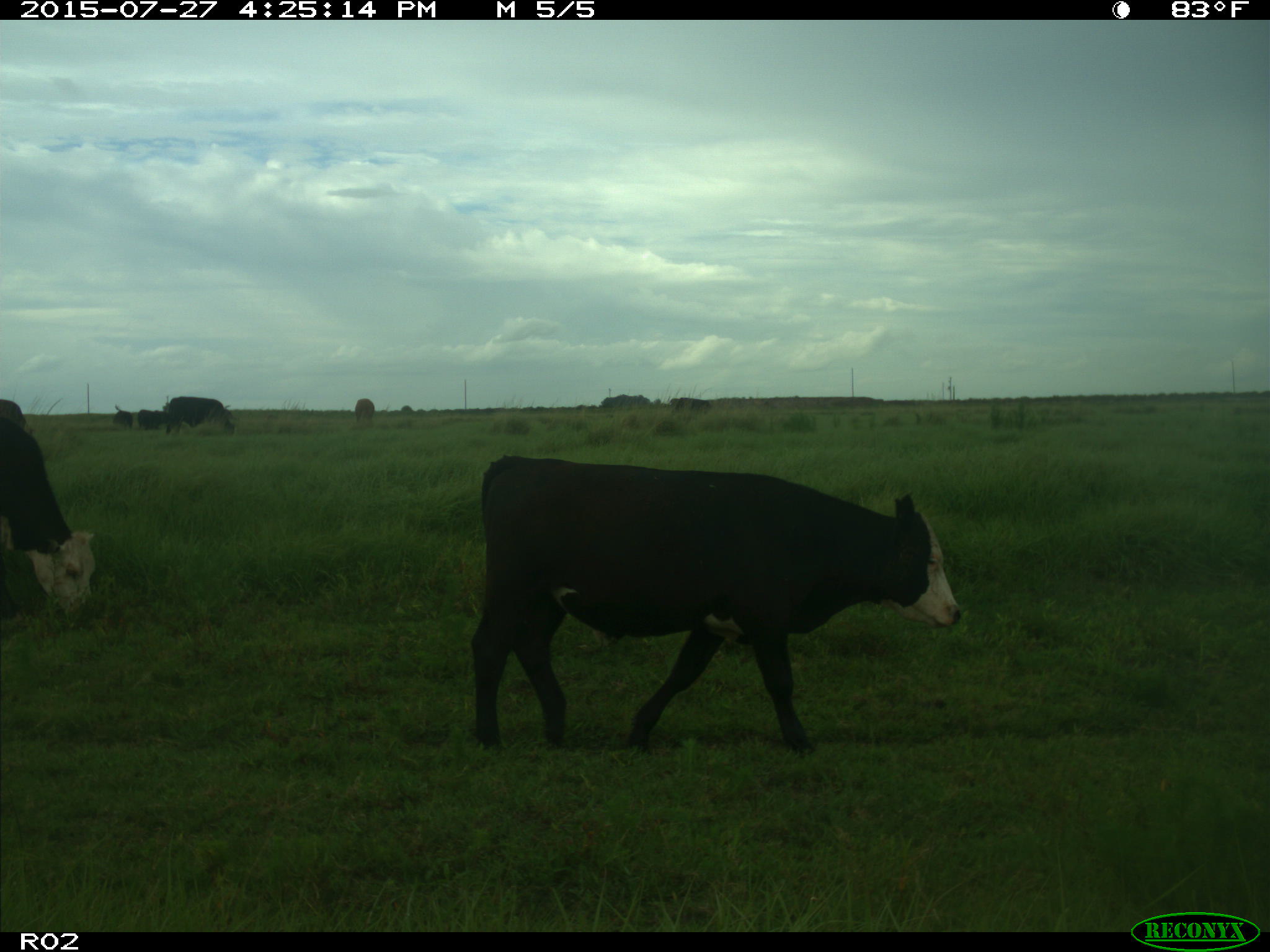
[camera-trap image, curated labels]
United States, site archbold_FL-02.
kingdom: Animalia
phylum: Chordata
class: Mammalia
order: Artiodactyla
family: Bovidae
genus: Bos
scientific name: Bos taurus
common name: domestic cow